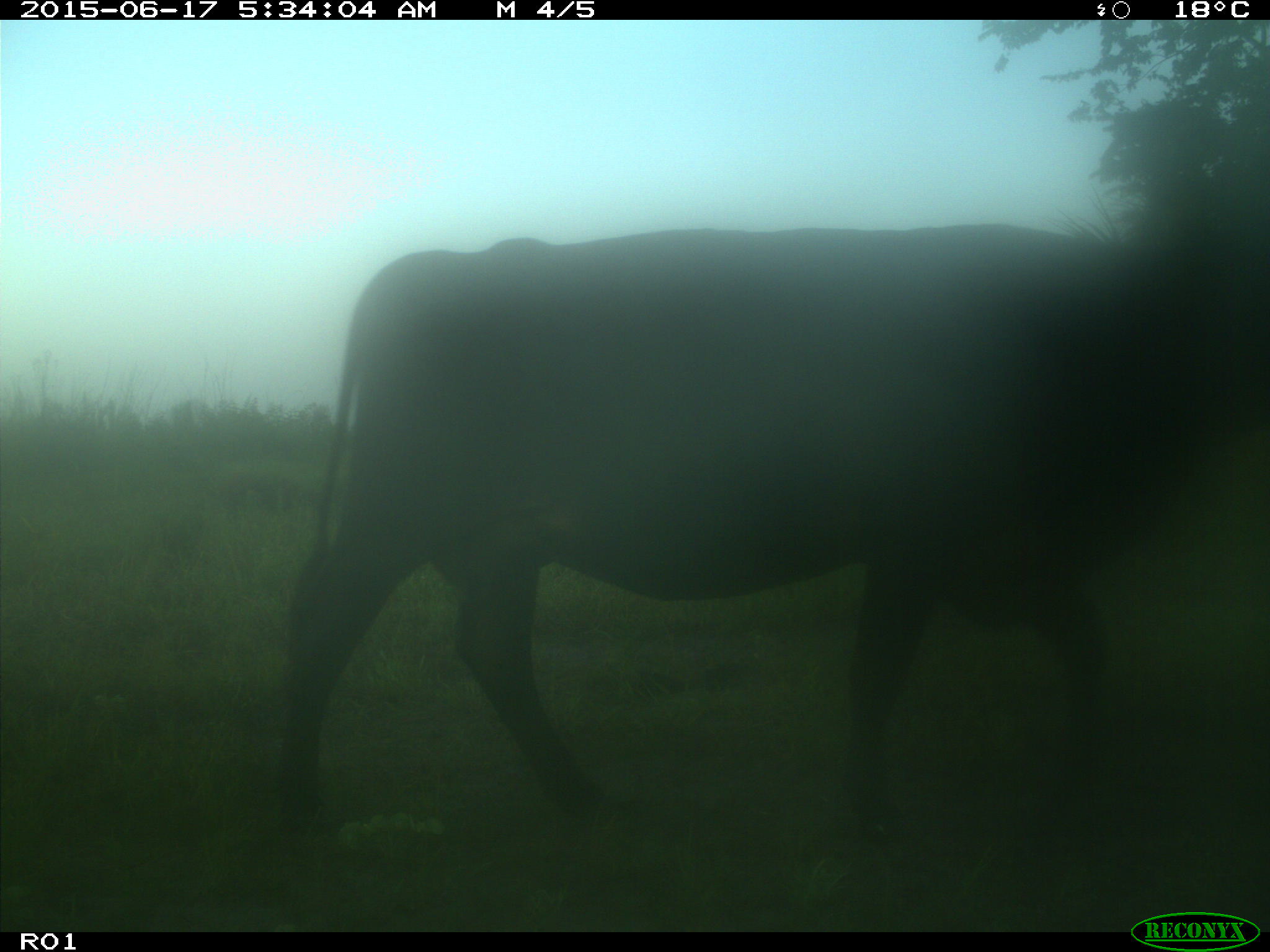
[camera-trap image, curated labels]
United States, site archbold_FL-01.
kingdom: Animalia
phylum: Chordata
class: Mammalia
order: Artiodactyla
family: Bovidae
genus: Bos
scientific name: Bos taurus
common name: domestic cow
Bos taurus (domestic cow).